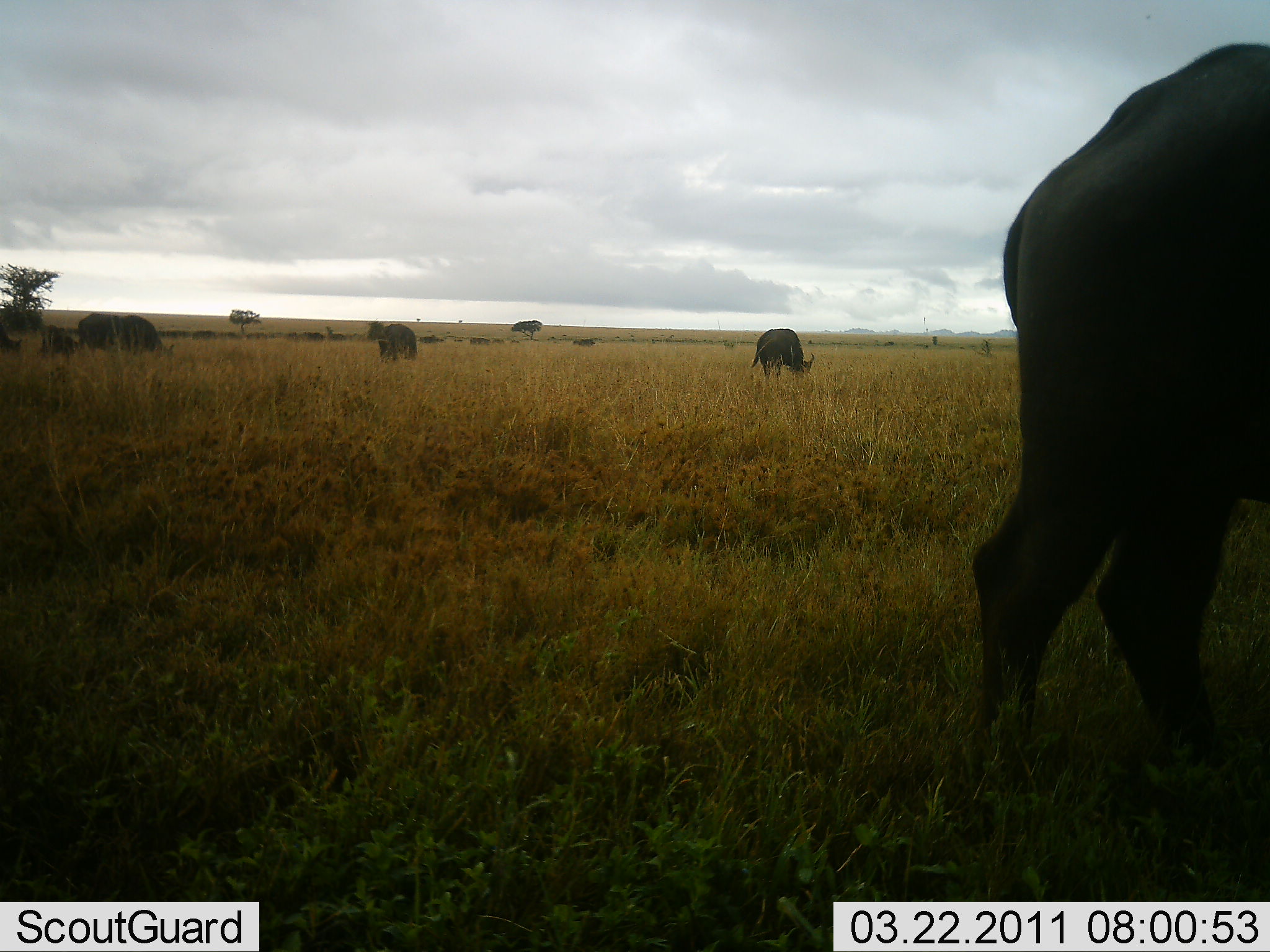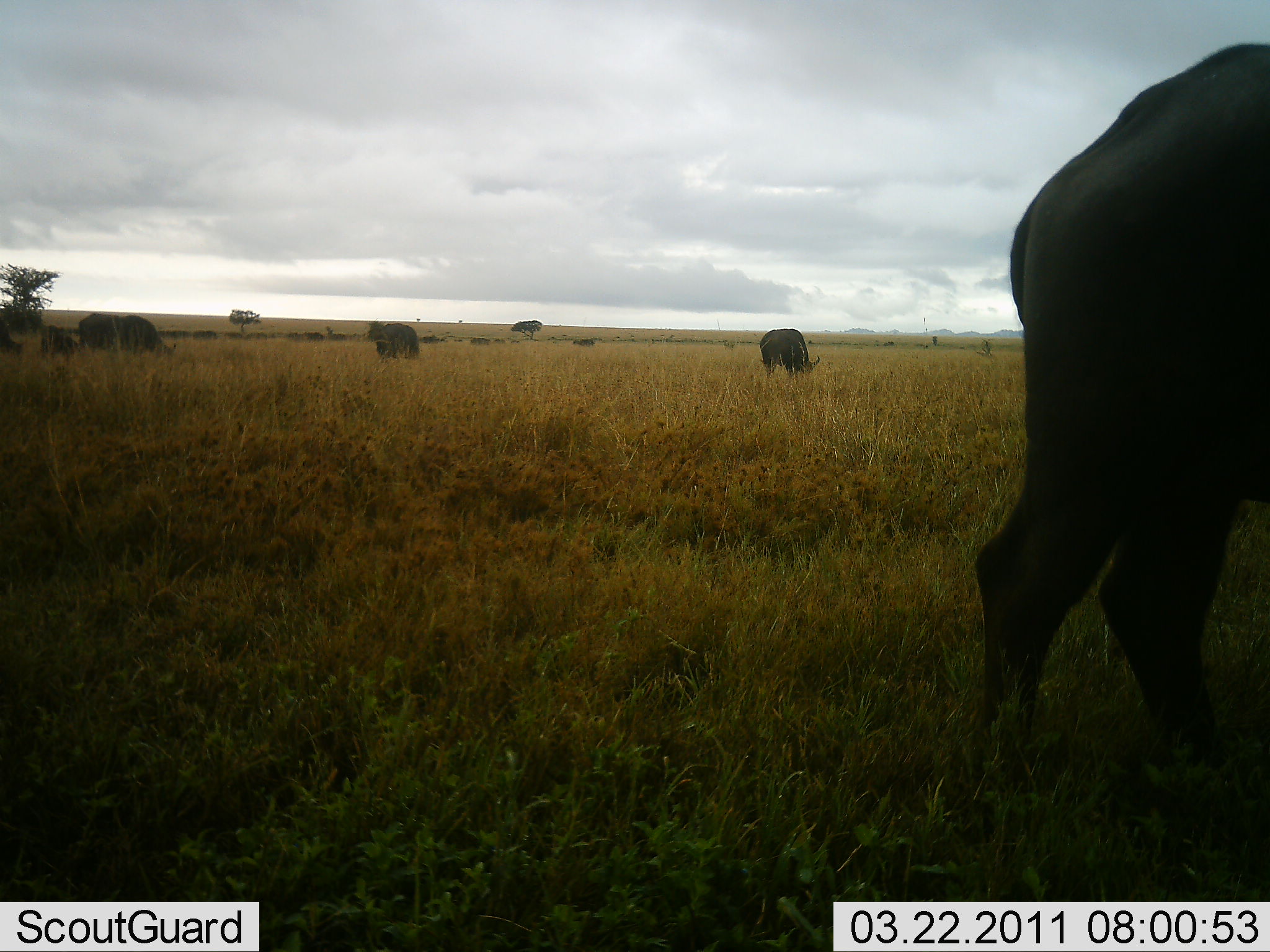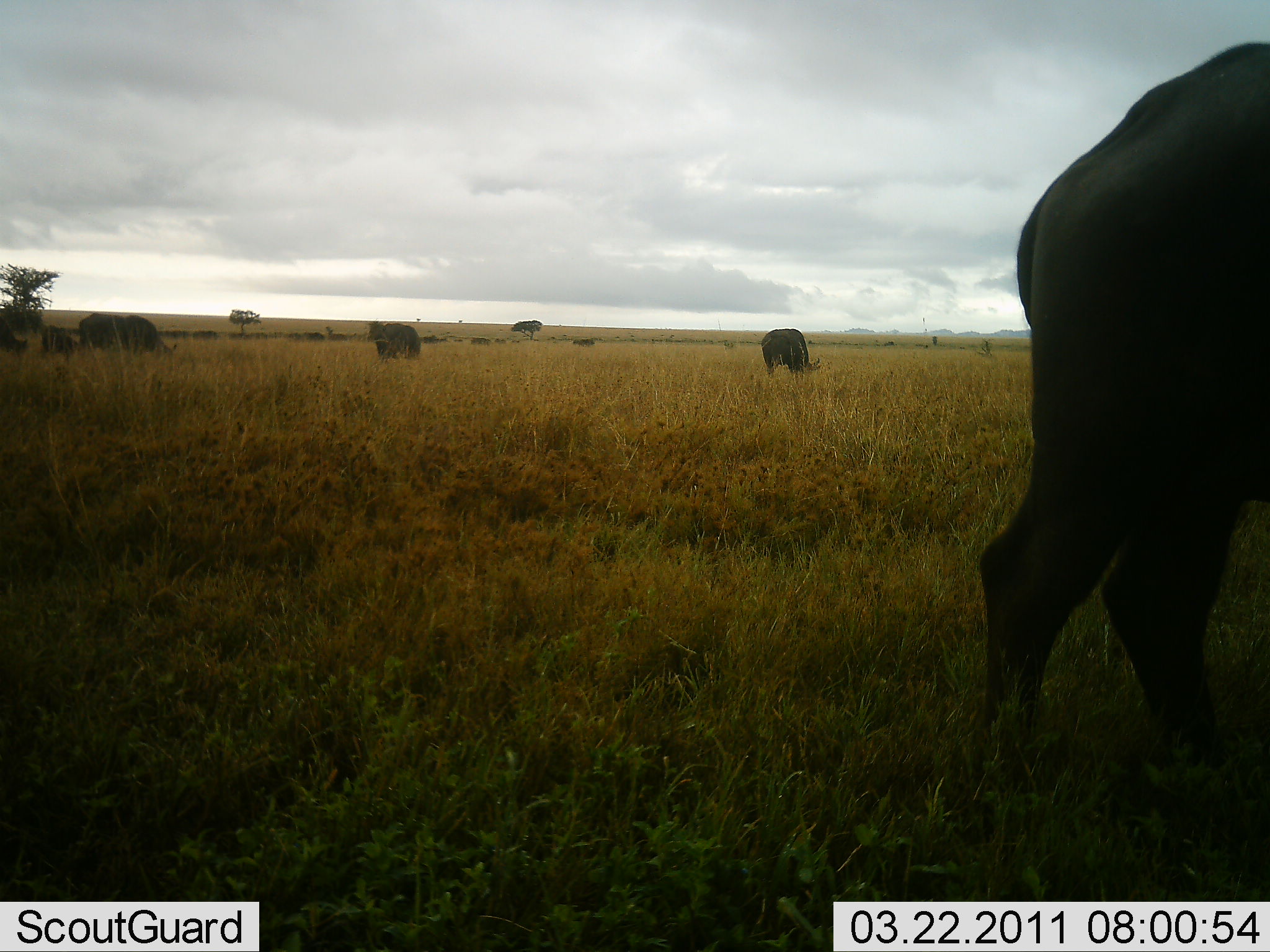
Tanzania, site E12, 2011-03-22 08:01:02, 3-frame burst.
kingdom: Animalia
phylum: Chordata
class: Mammalia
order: Artiodactyla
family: Bovidae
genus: Syncerus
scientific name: Syncerus caffer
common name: cape buffalo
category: buffalo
Buffalo (cape buffalo) (Syncerus caffer), count 5. Behavior (volunteer vote fractions): standing 55%, resting 0%, moving 18%, interacting 0%. Young present (vote fraction): 0%. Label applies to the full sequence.